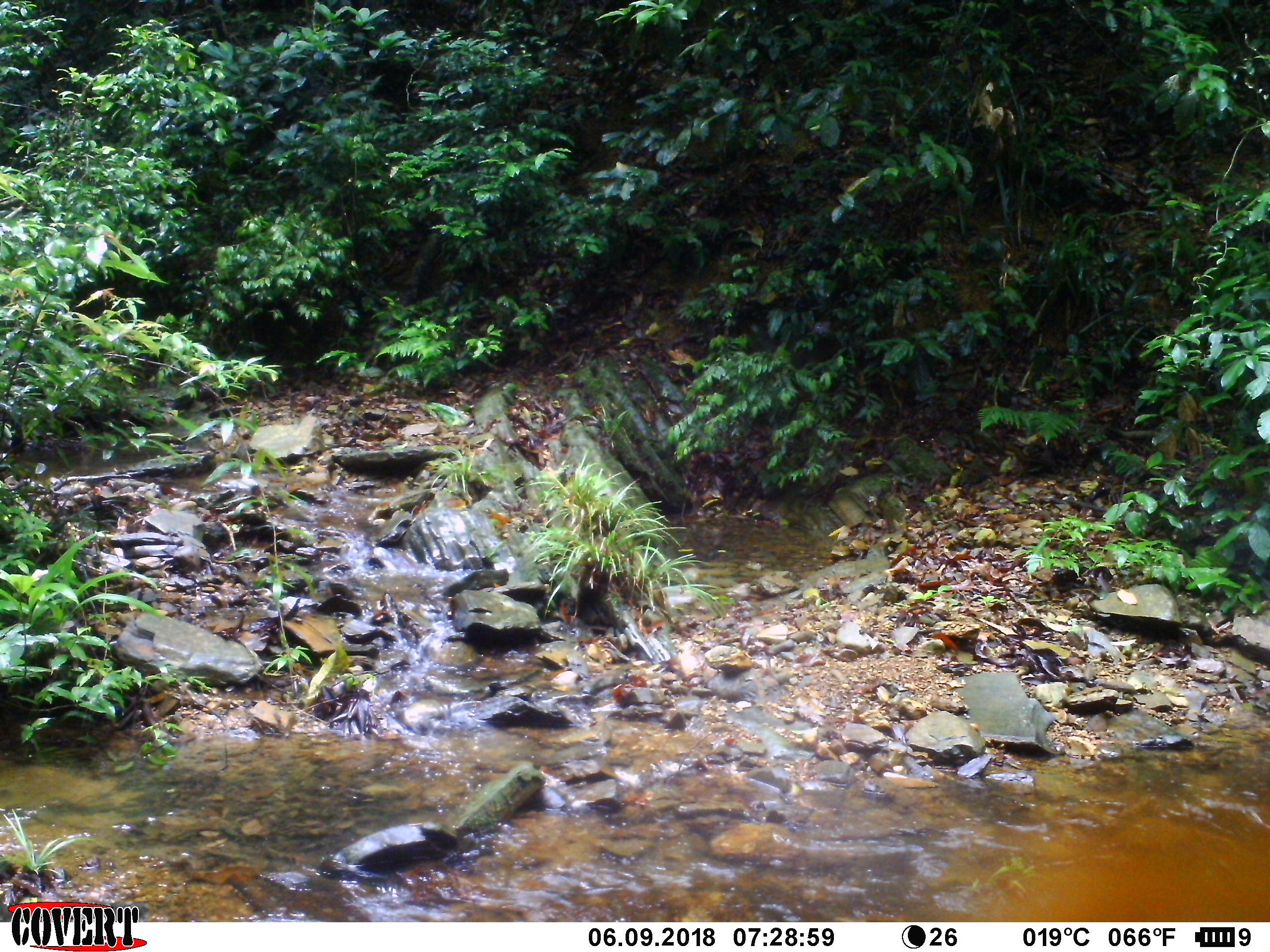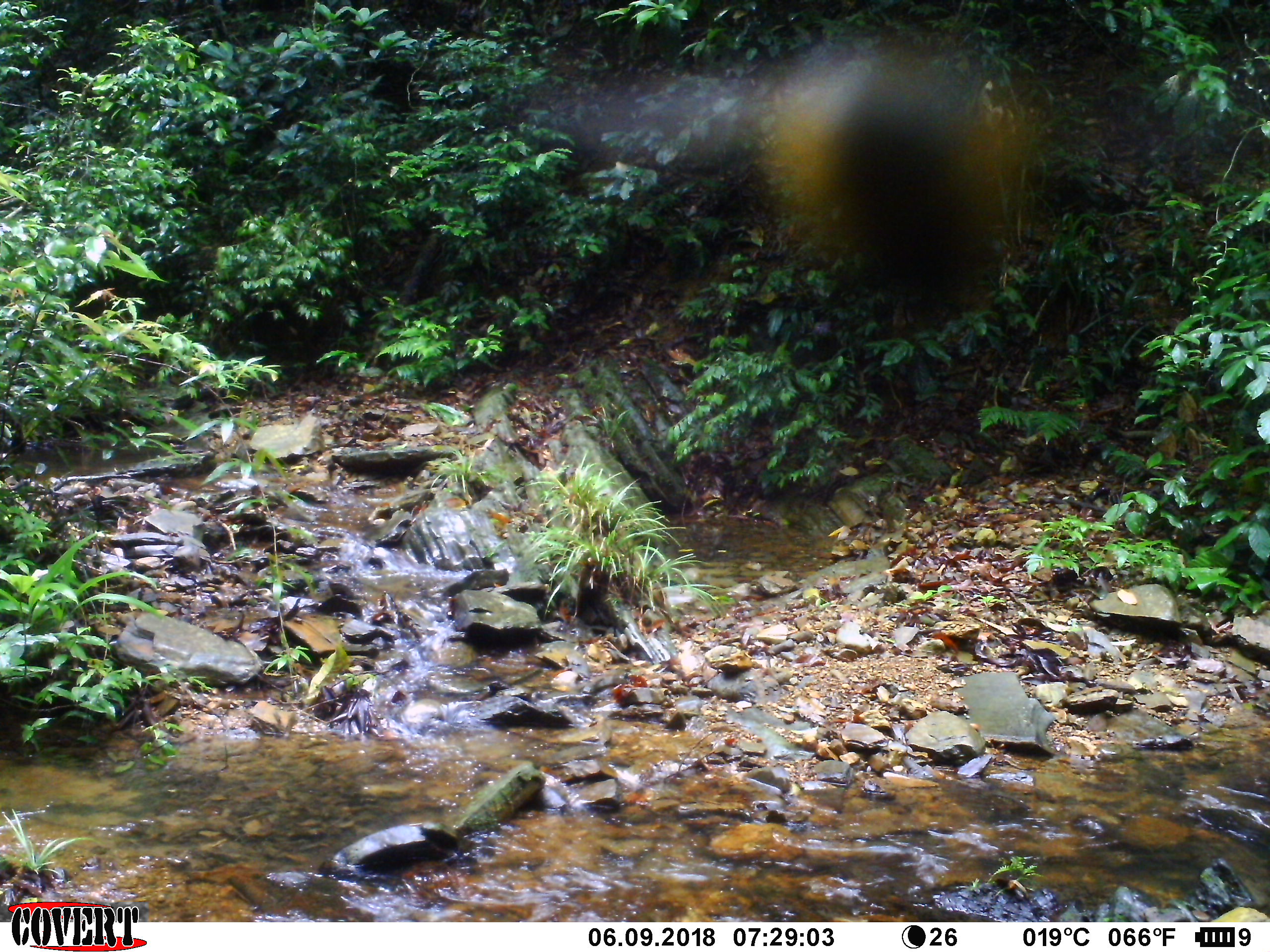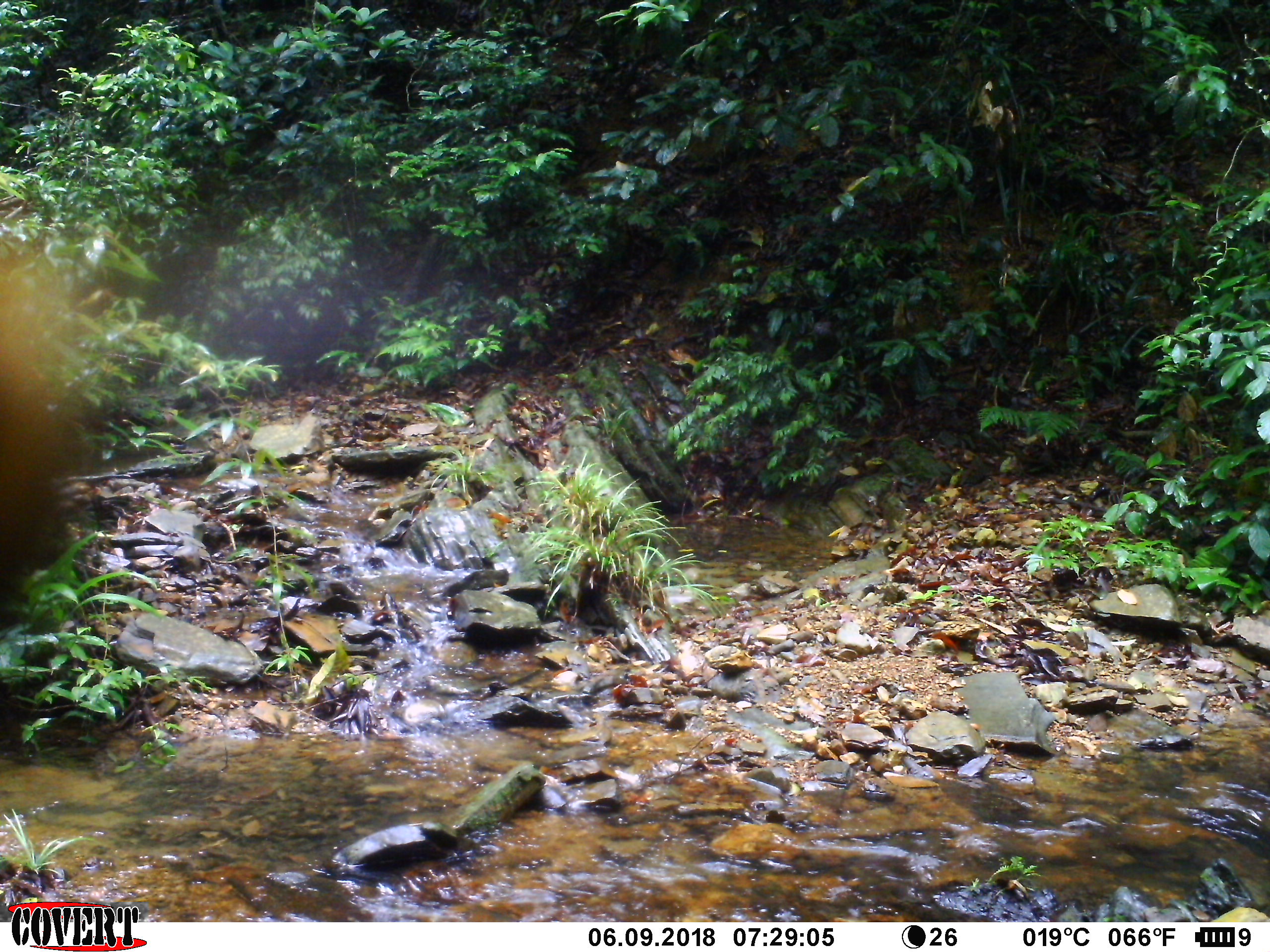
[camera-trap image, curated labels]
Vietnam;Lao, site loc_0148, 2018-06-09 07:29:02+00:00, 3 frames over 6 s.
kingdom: Animalia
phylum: Arthropoda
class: Insecta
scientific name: Insecta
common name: insect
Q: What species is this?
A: Insect (Insecta).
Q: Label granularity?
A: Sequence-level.